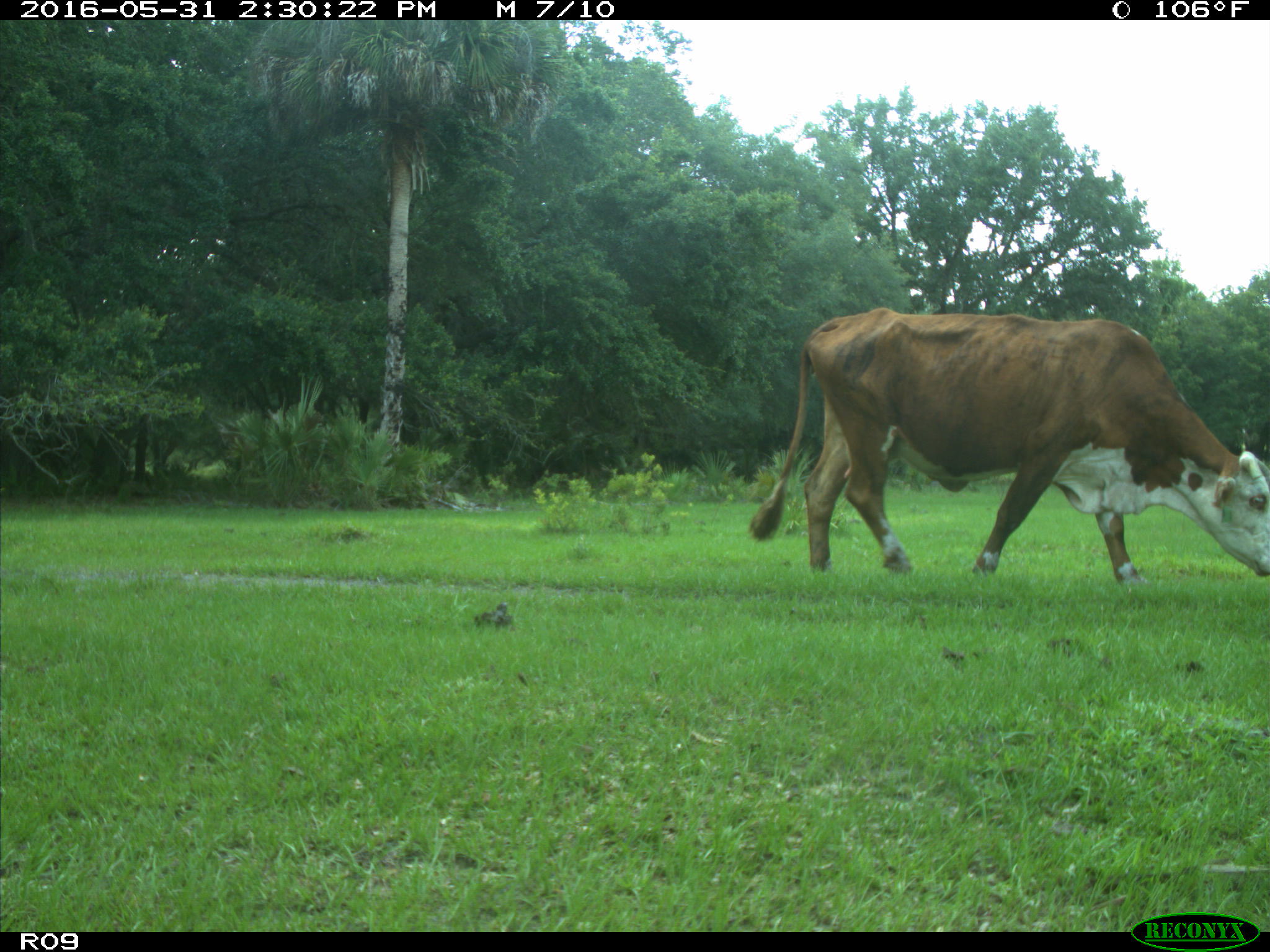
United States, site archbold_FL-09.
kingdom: Animalia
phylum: Chordata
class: Mammalia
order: Artiodactyla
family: Bovidae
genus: Bos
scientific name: Bos taurus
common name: domestic cow